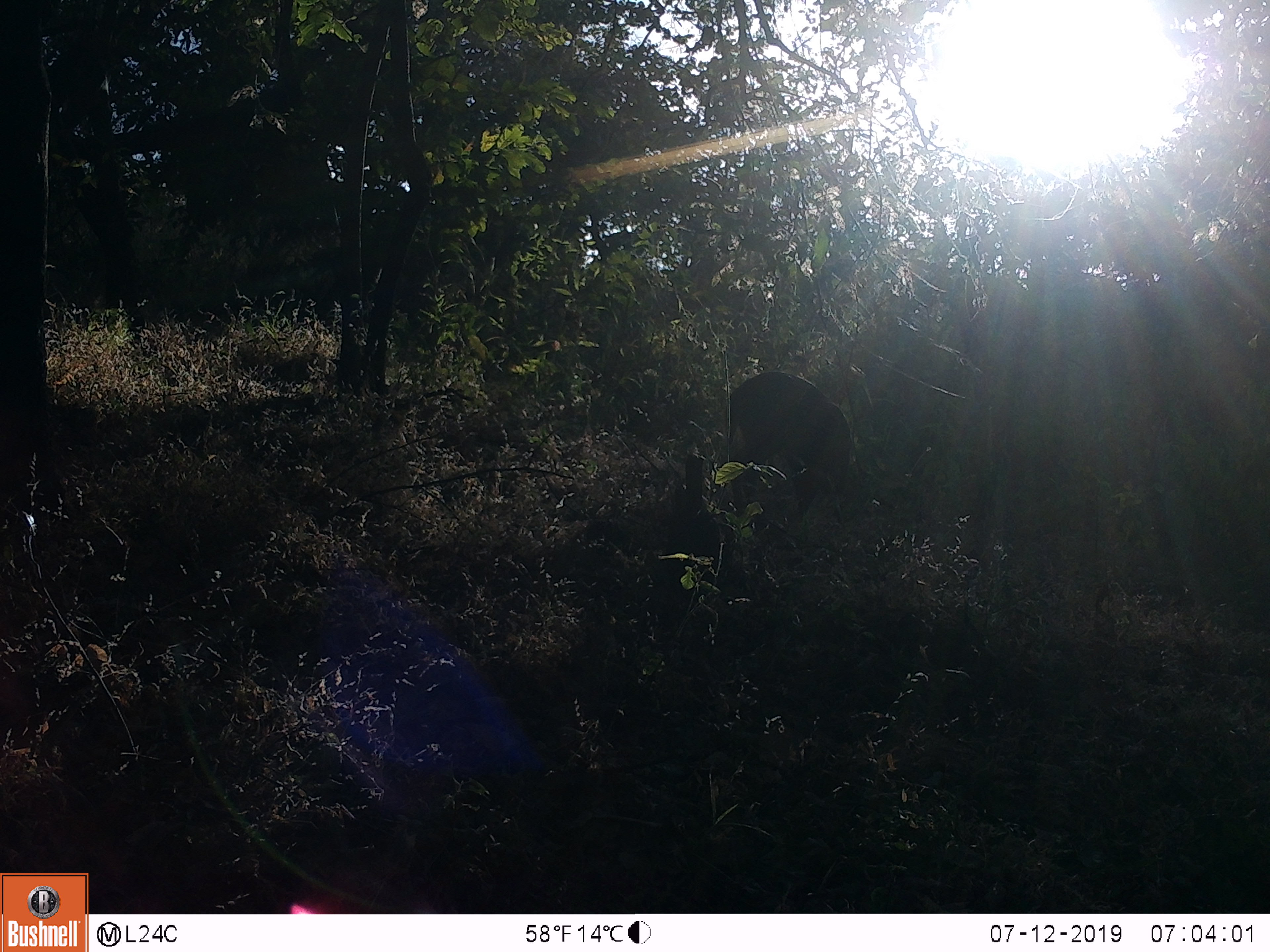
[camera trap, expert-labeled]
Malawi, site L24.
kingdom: Animalia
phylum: Chordata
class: Mammalia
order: Artiodactyla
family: Bovidae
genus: Tragelaphus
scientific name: Tragelaphus sylvaticus sylvaticus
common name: cape bushbuck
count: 1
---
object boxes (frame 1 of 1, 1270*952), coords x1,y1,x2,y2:
cape bushbuck: 716,363,860,522